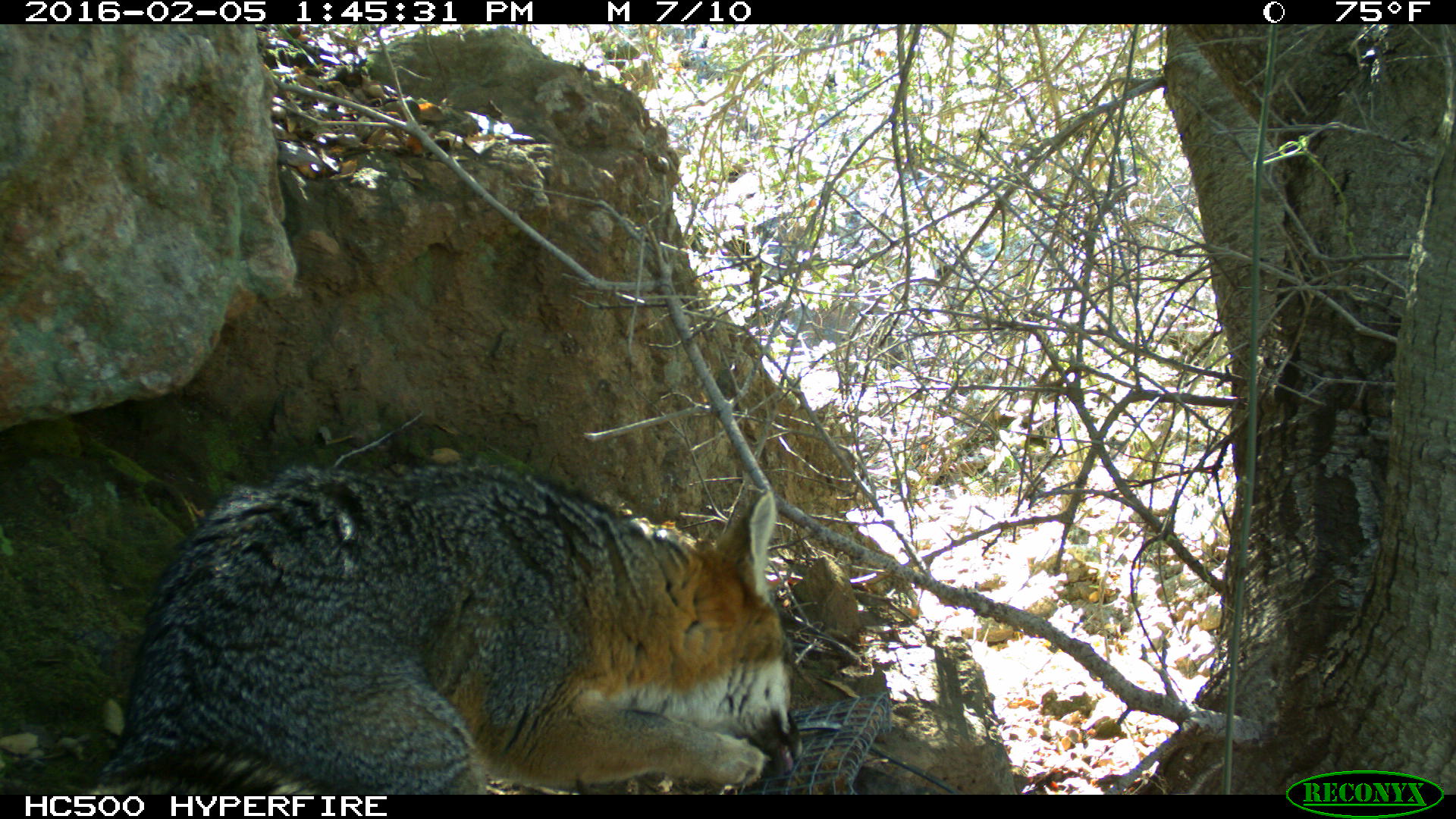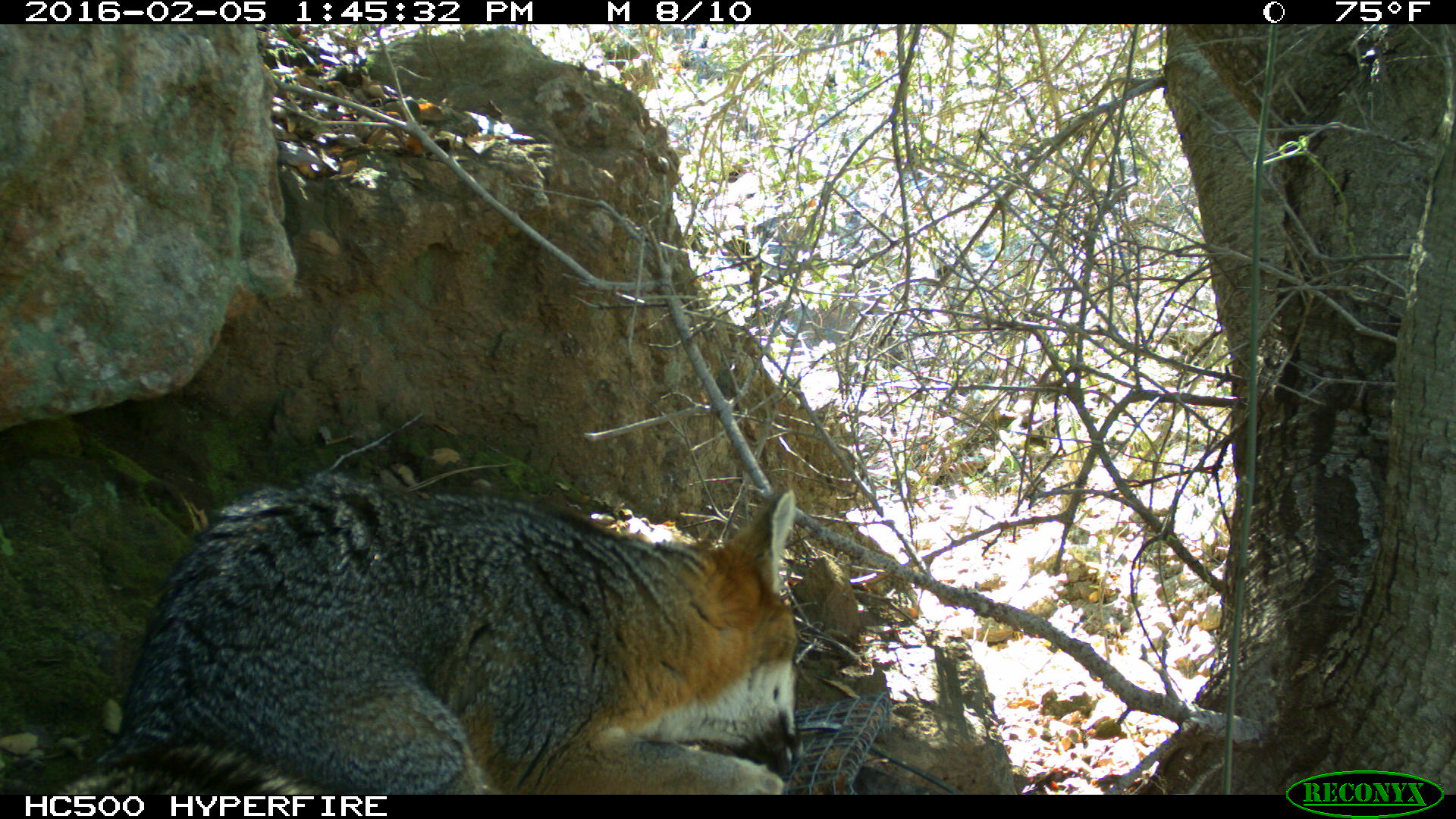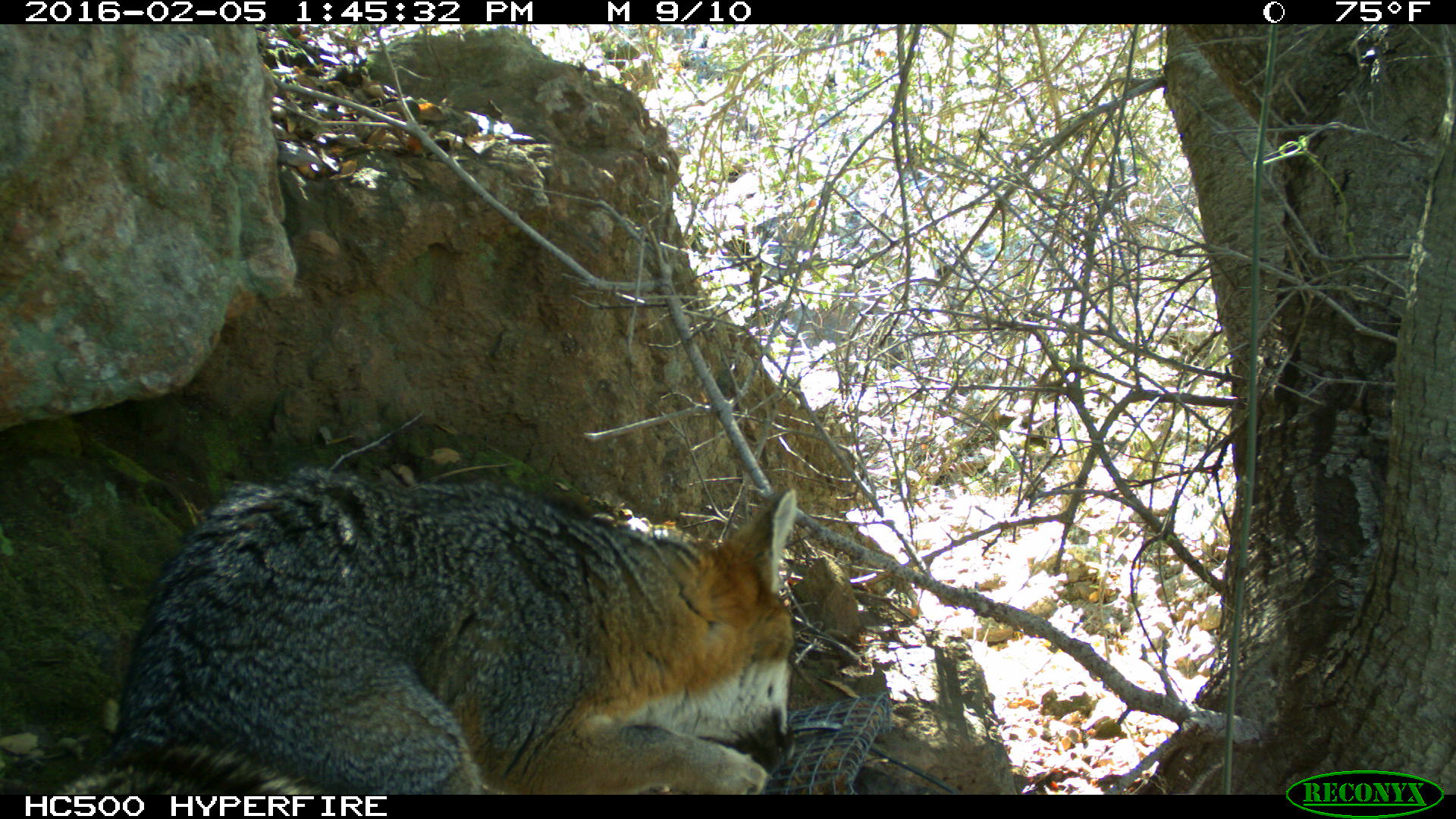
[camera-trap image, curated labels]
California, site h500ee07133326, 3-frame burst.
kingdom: Animalia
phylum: Chordata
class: Mammalia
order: Carnivora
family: Canidae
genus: Urocyon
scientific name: Urocyon littoralis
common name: island fox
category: fox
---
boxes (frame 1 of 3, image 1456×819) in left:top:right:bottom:
fox: 94:460:802:794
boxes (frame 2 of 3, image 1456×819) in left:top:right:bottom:
fox: 50:474:803:794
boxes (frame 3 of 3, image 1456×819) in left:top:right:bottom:
fox: 50:466:797:794